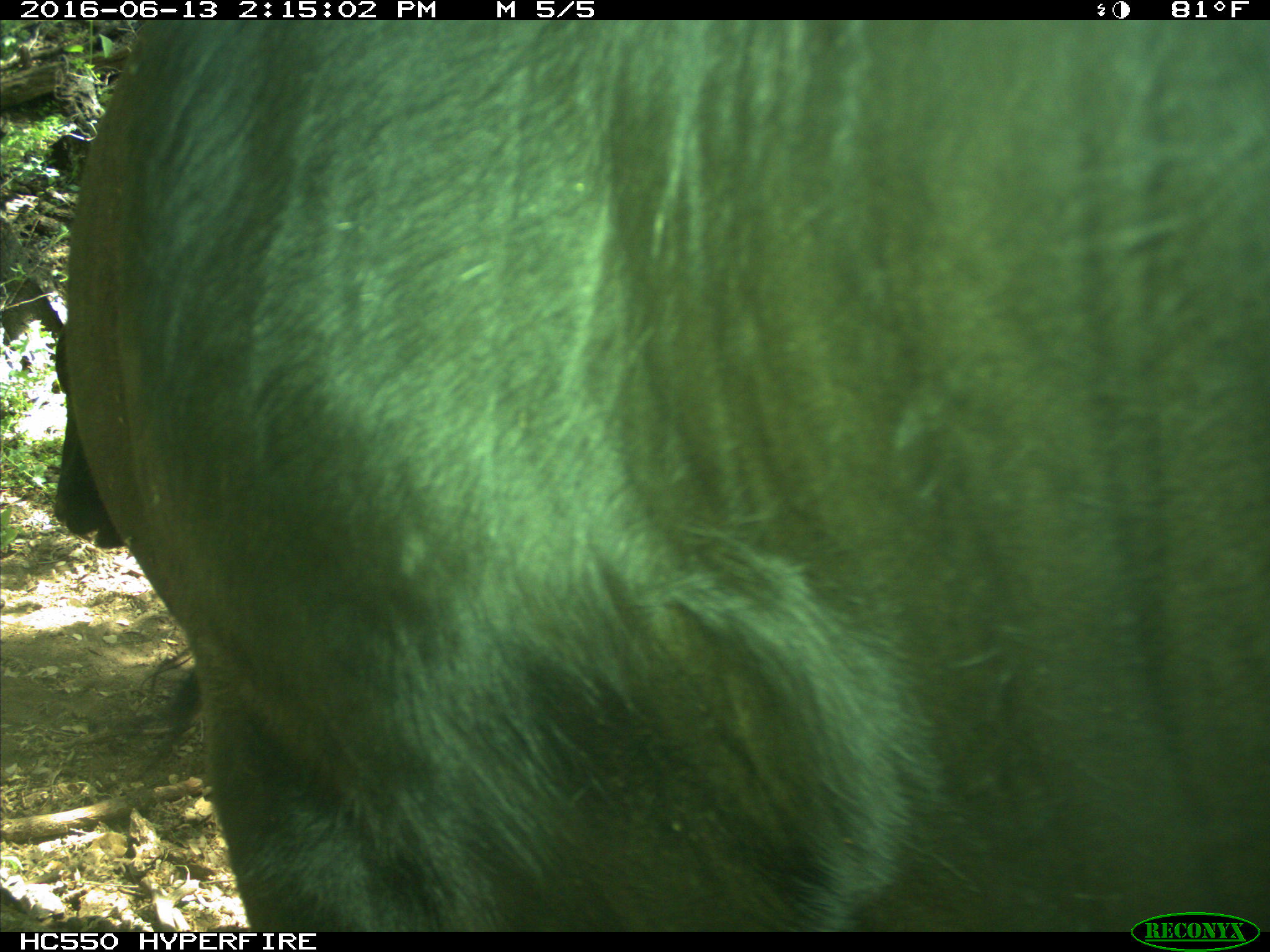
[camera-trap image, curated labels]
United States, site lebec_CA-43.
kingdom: Animalia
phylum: Chordata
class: Mammalia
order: Artiodactyla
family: Bovidae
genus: Bos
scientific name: Bos taurus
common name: domestic cow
Bos taurus (domestic cow).